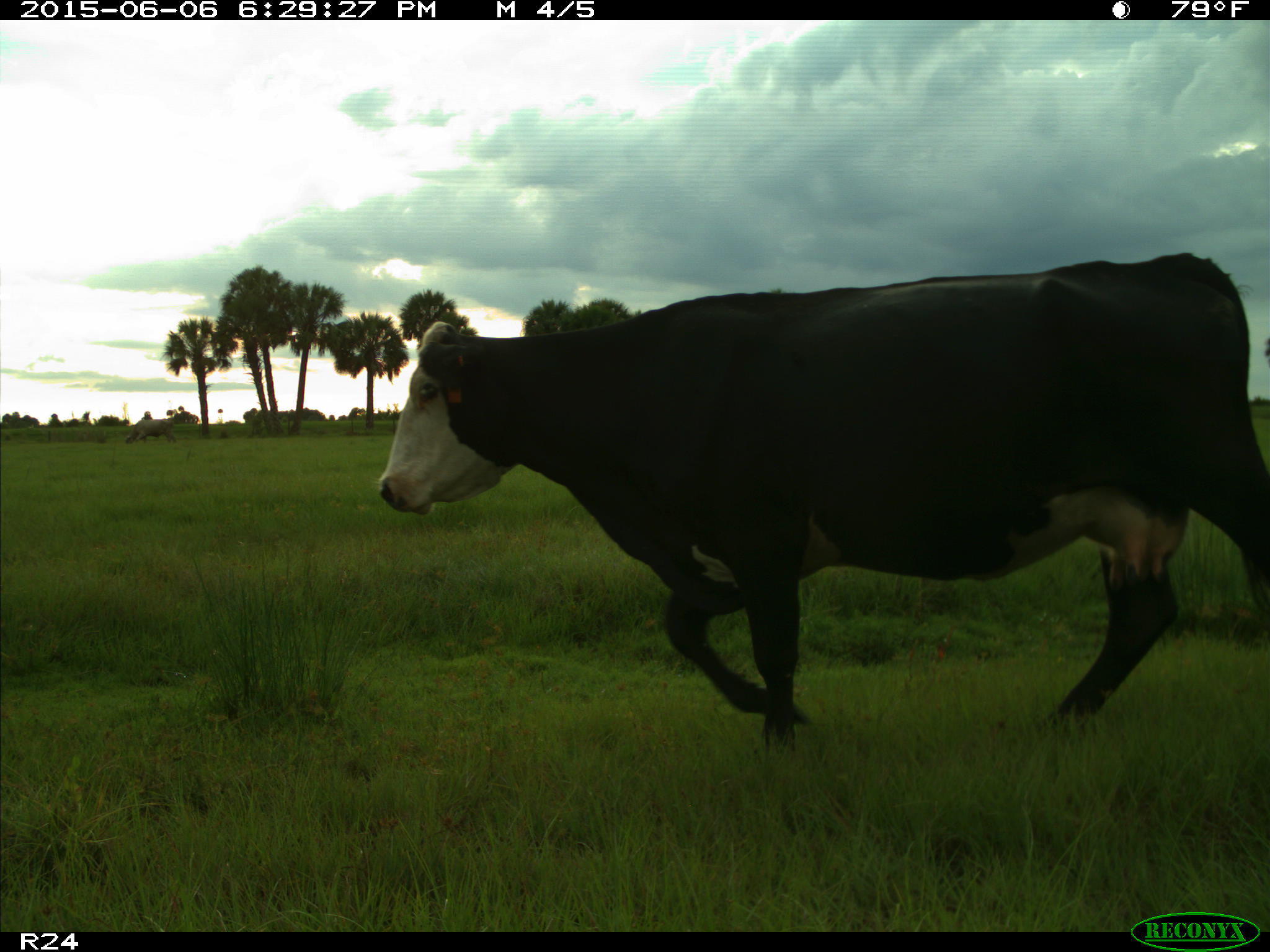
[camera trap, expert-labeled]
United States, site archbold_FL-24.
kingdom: Animalia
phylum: Chordata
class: Mammalia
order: Artiodactyla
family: Bovidae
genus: Bos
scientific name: Bos taurus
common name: domestic cow